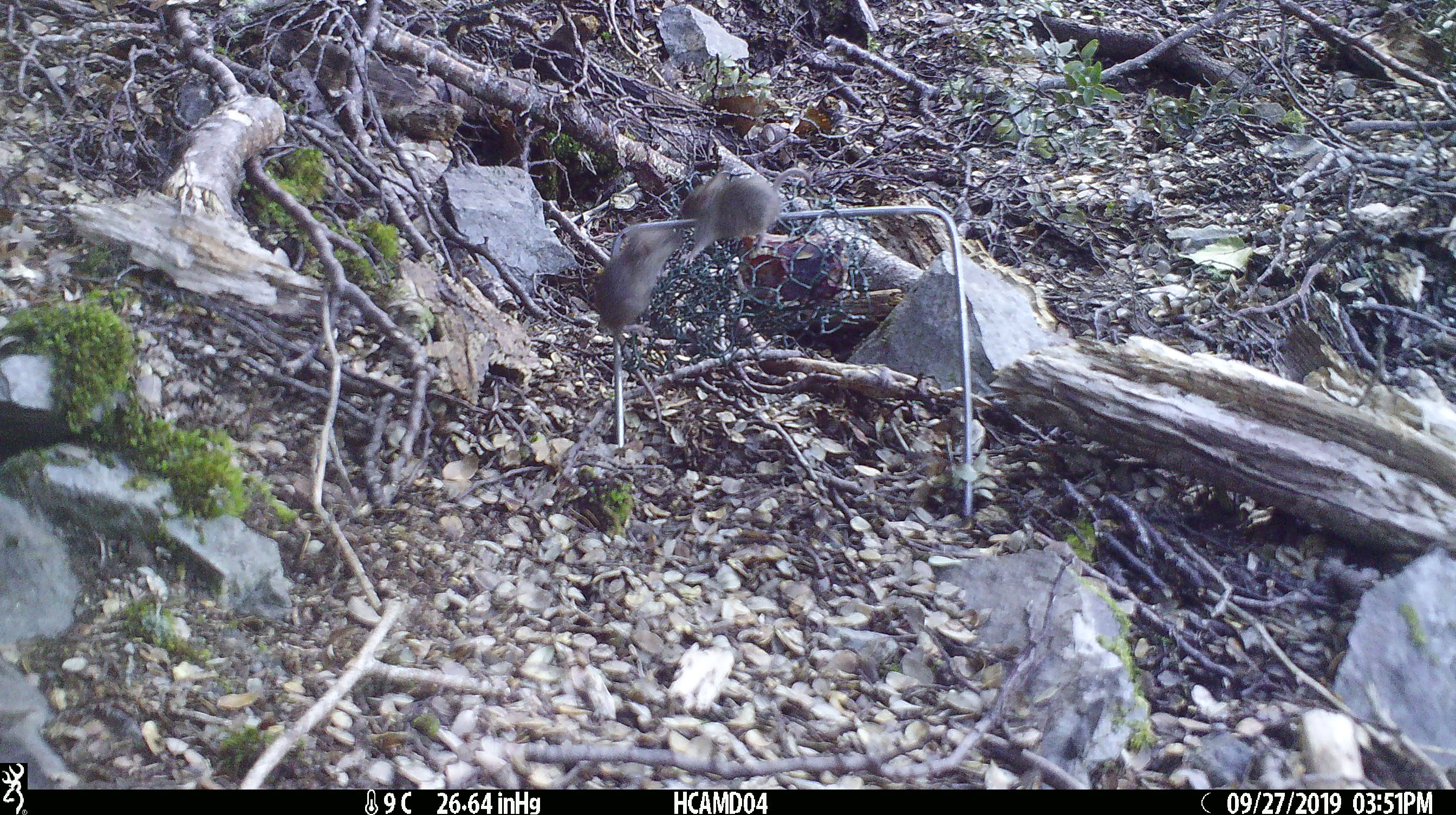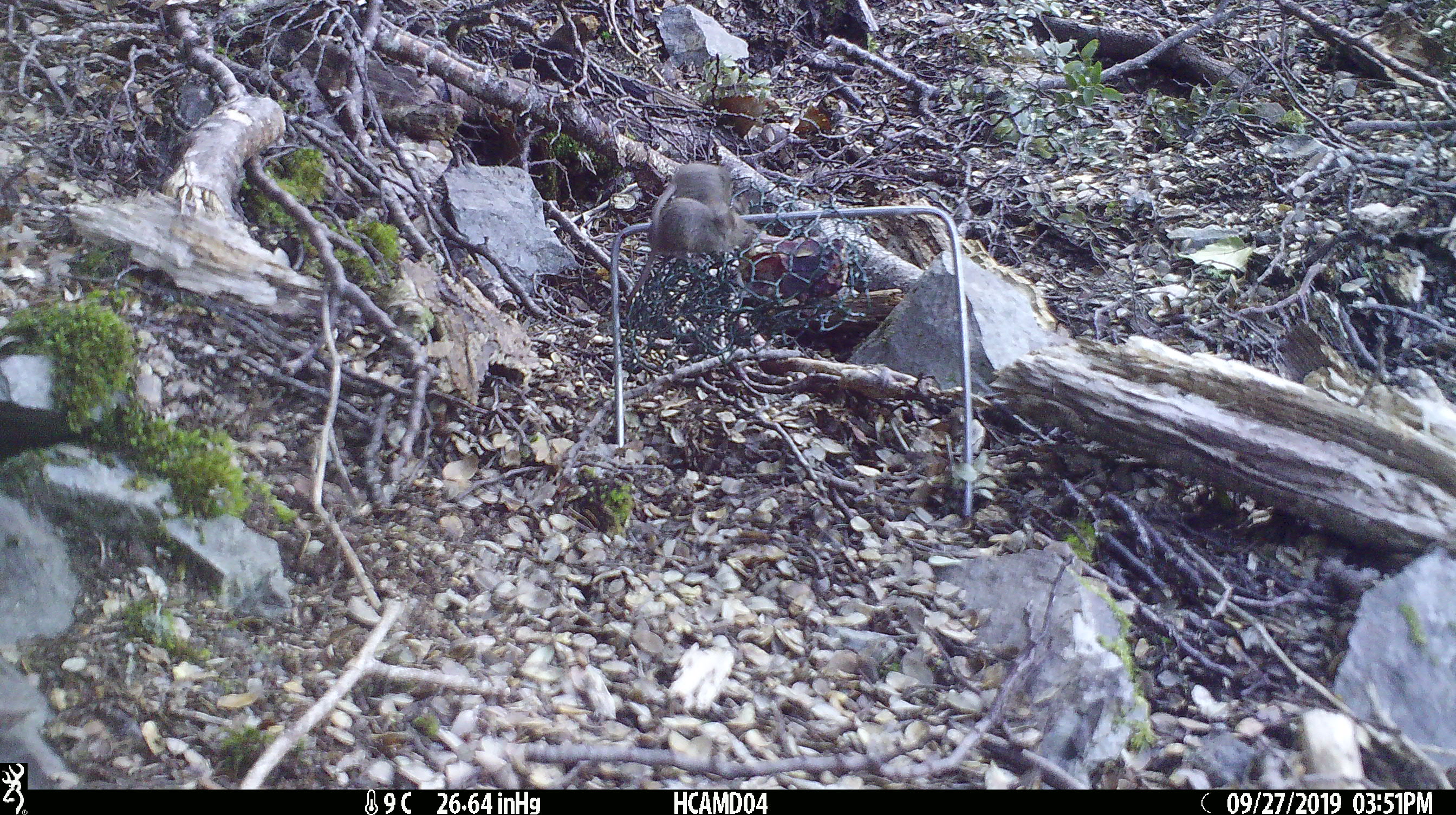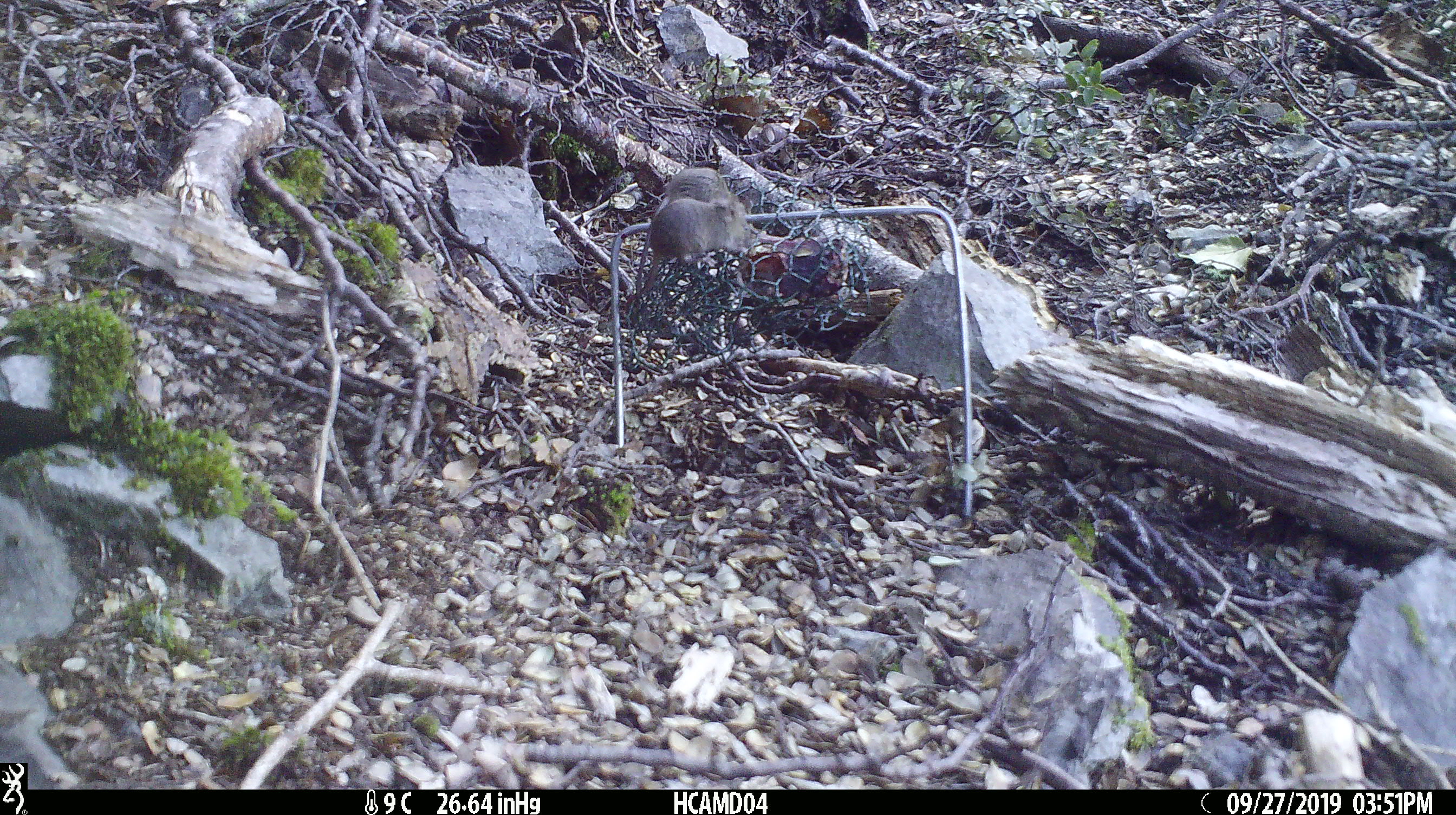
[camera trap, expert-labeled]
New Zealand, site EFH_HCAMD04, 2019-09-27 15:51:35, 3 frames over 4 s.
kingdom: Animalia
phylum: Chordata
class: Mammalia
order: Rodentia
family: Muridae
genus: Mus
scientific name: Mus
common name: mouse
Mouse (Mus).